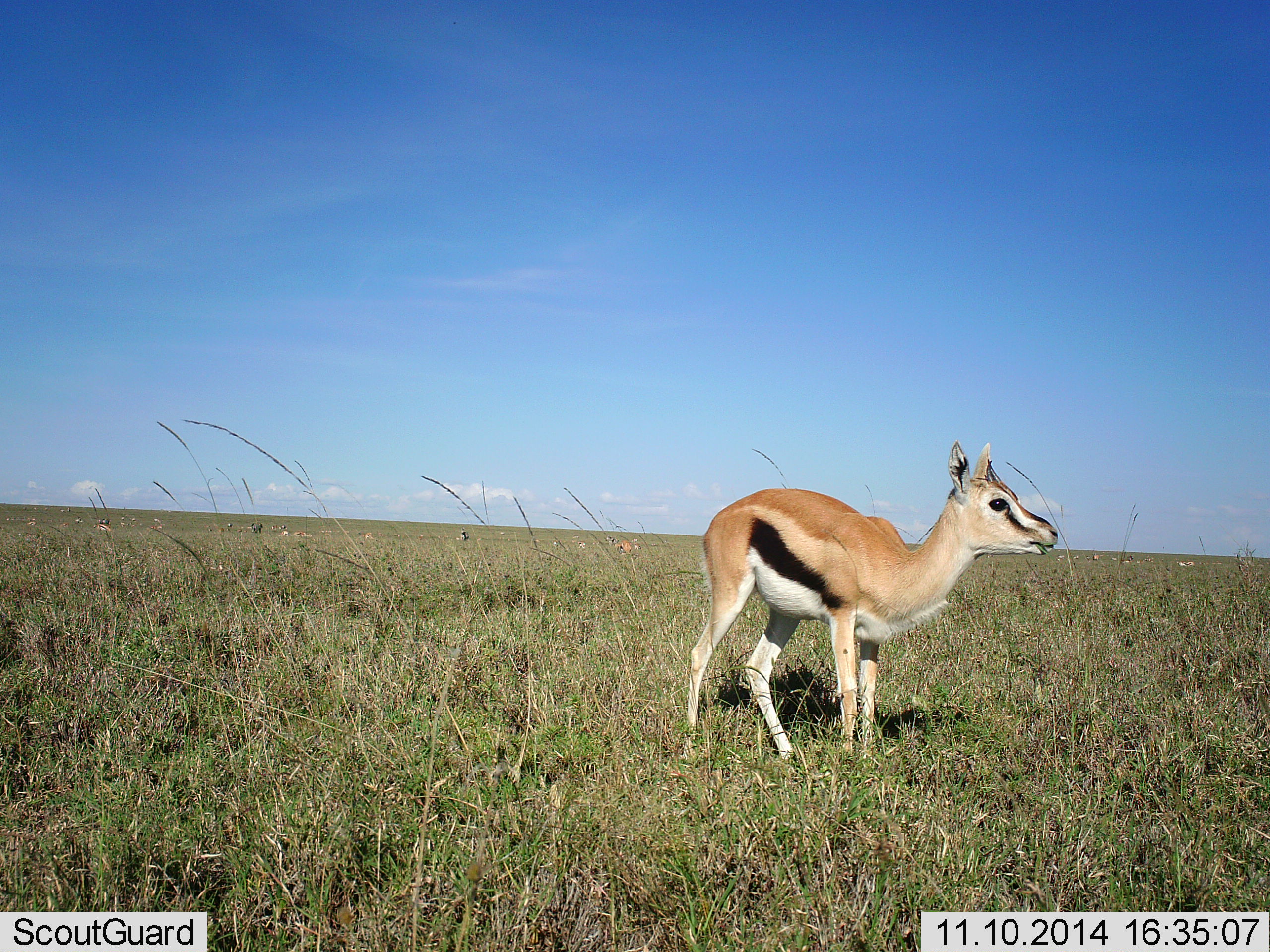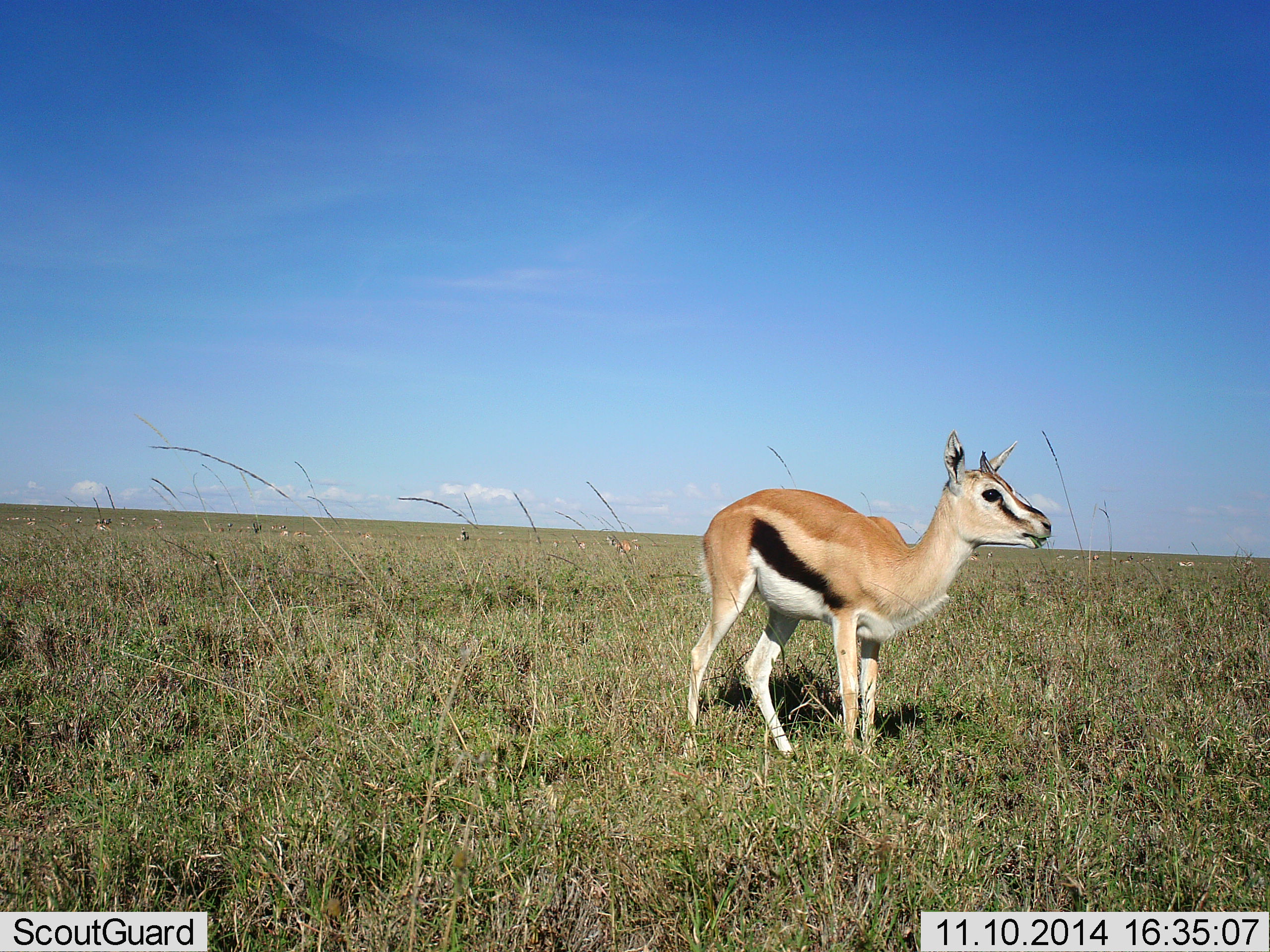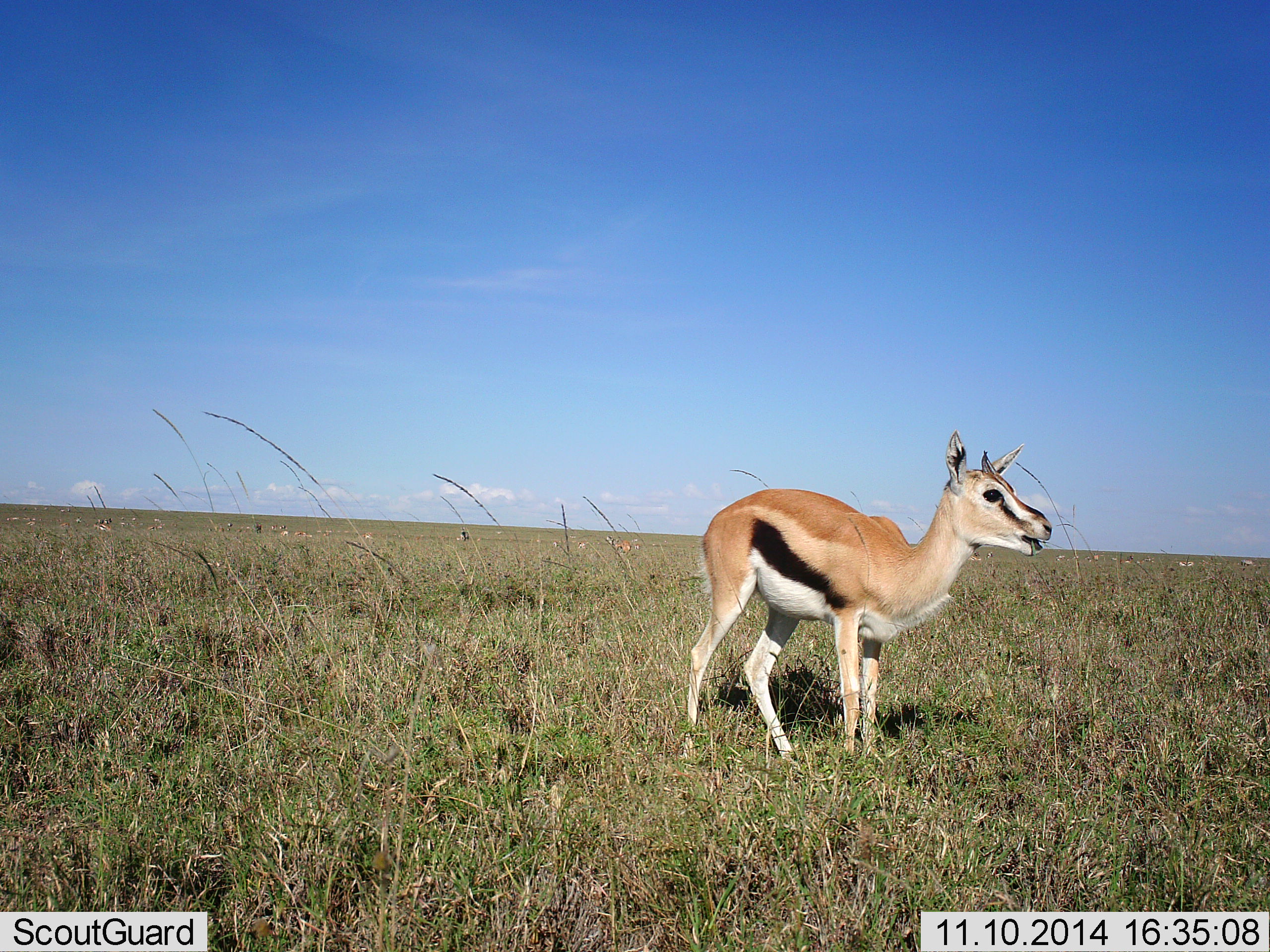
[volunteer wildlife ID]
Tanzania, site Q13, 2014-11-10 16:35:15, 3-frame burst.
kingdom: Animalia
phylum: Chordata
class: Mammalia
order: Artiodactyla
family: Bovidae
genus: Eudorcas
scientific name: Eudorcas thomsonii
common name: thomson's gazelle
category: gazellethomsons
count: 1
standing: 50%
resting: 10%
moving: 0%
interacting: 0%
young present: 0%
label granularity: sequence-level